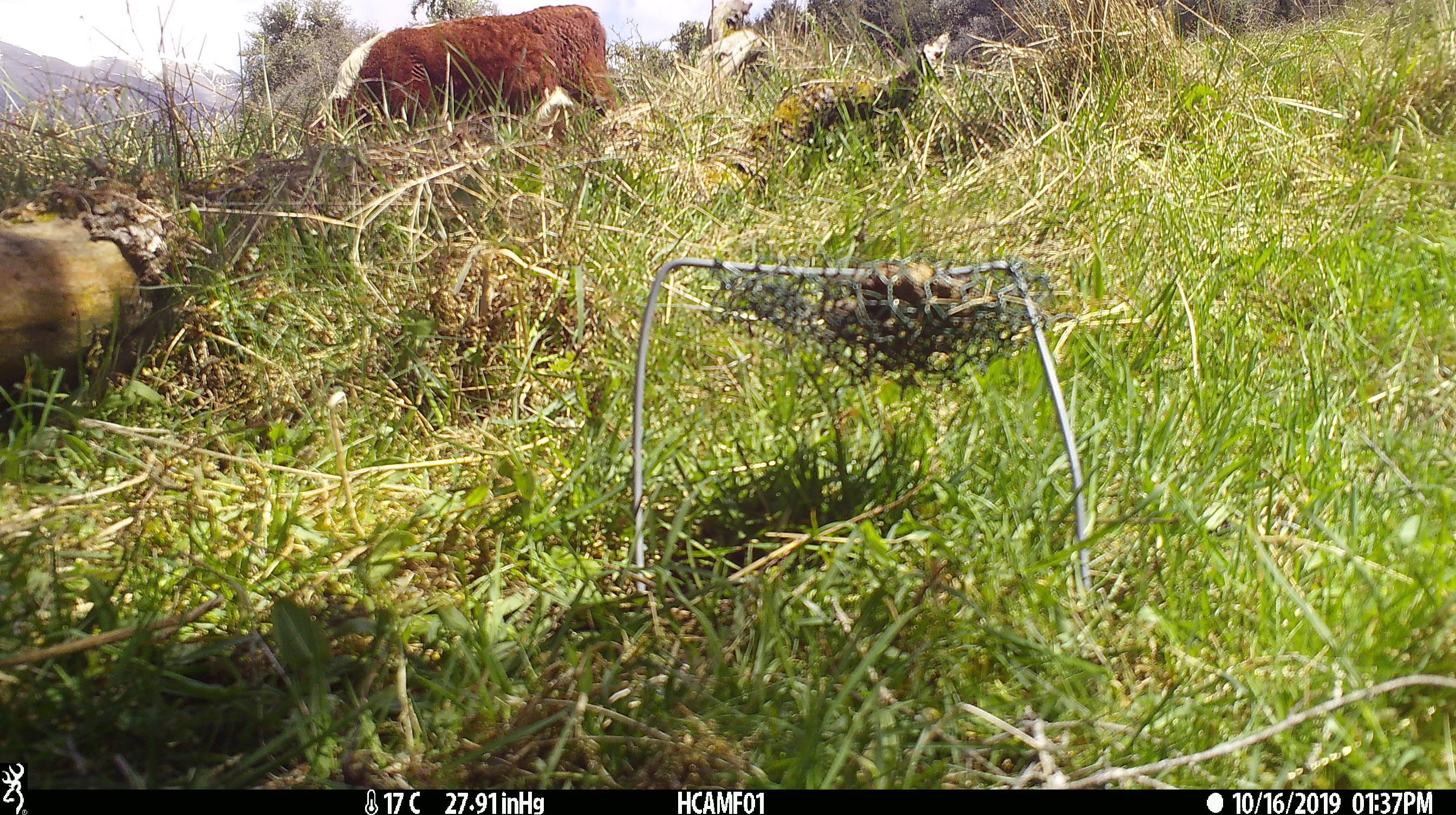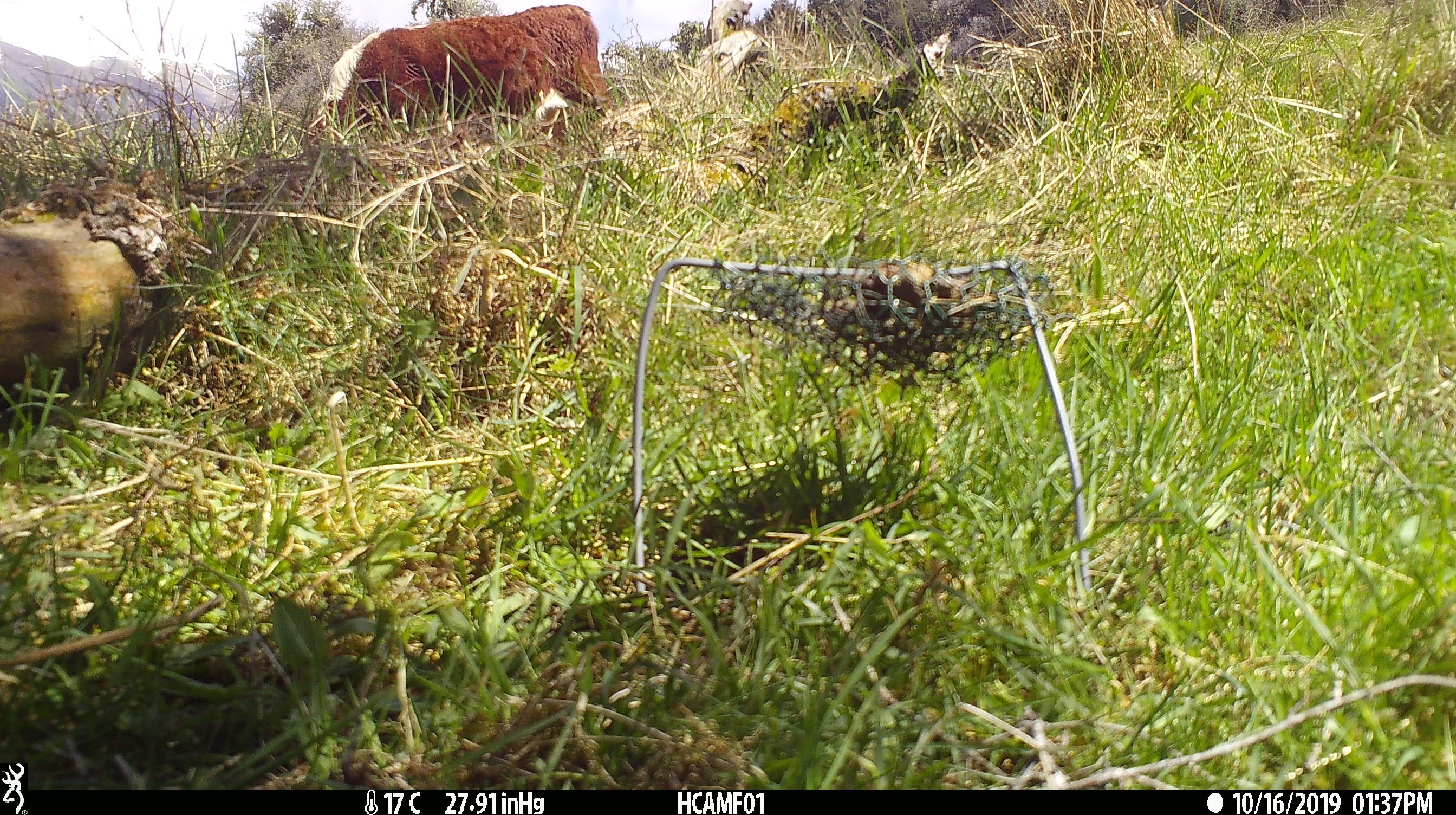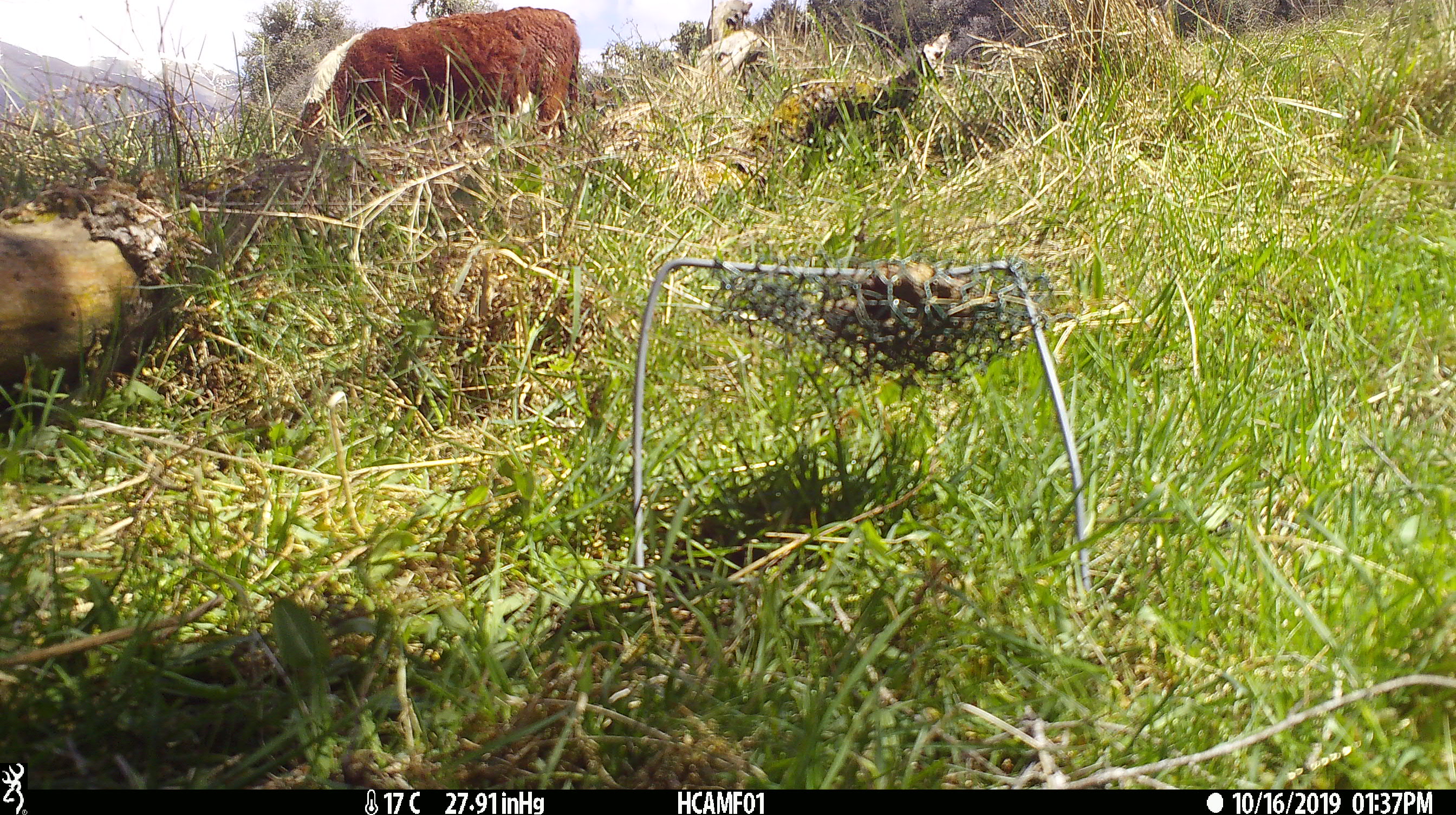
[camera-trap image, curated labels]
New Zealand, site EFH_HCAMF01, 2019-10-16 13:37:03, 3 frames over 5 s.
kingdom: Animalia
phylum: Chordata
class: Mammalia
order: Artiodactyla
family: Bovidae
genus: Bos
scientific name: Bos taurus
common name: domestic cow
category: cow